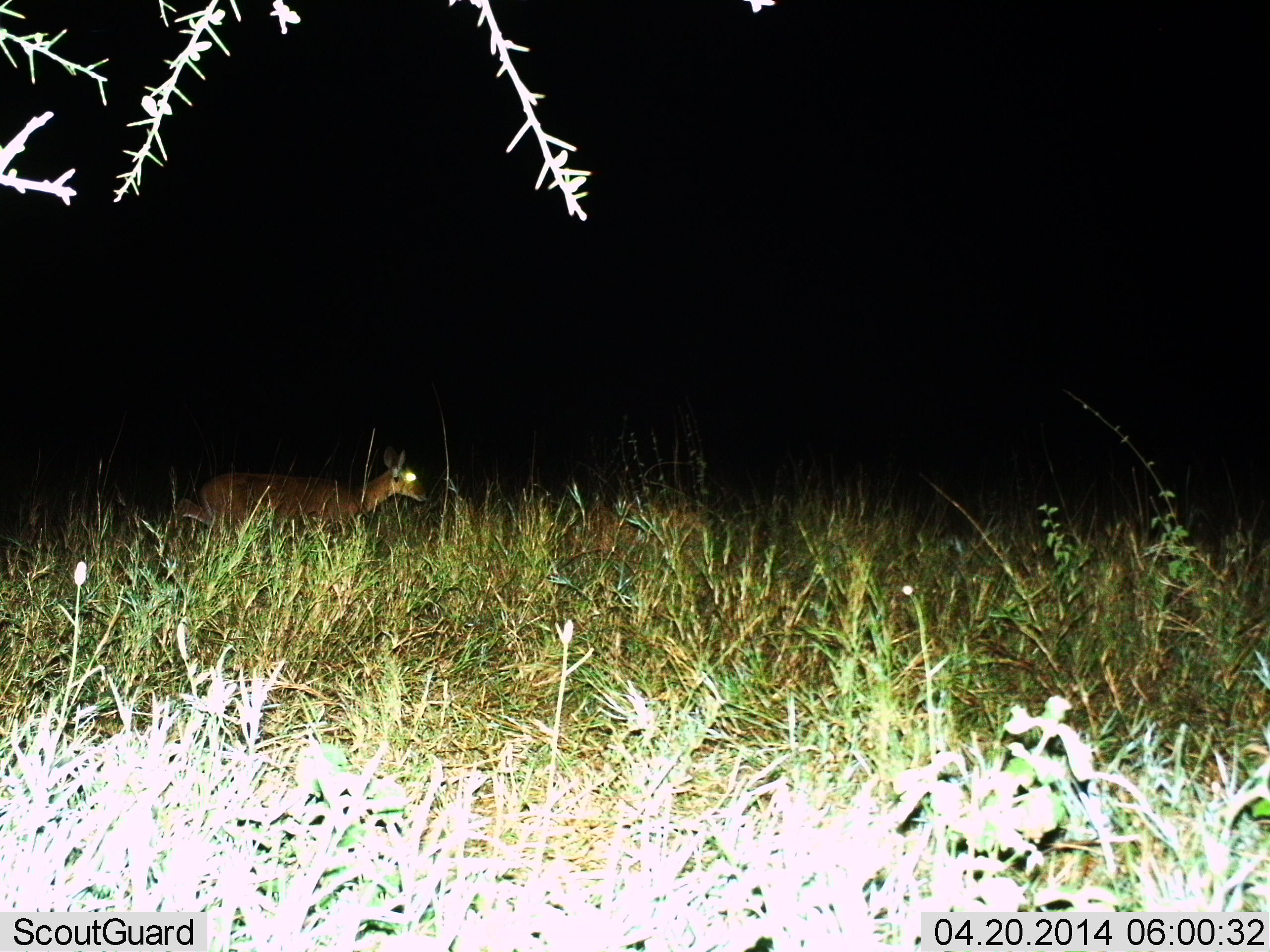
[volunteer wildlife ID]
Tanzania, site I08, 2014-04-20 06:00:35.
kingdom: Animalia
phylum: Chordata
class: Mammalia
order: Artiodactyla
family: Bovidae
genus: Redunca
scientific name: Redunca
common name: reedbuck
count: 1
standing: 80%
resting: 10%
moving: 20%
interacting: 0%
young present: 0%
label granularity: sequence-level